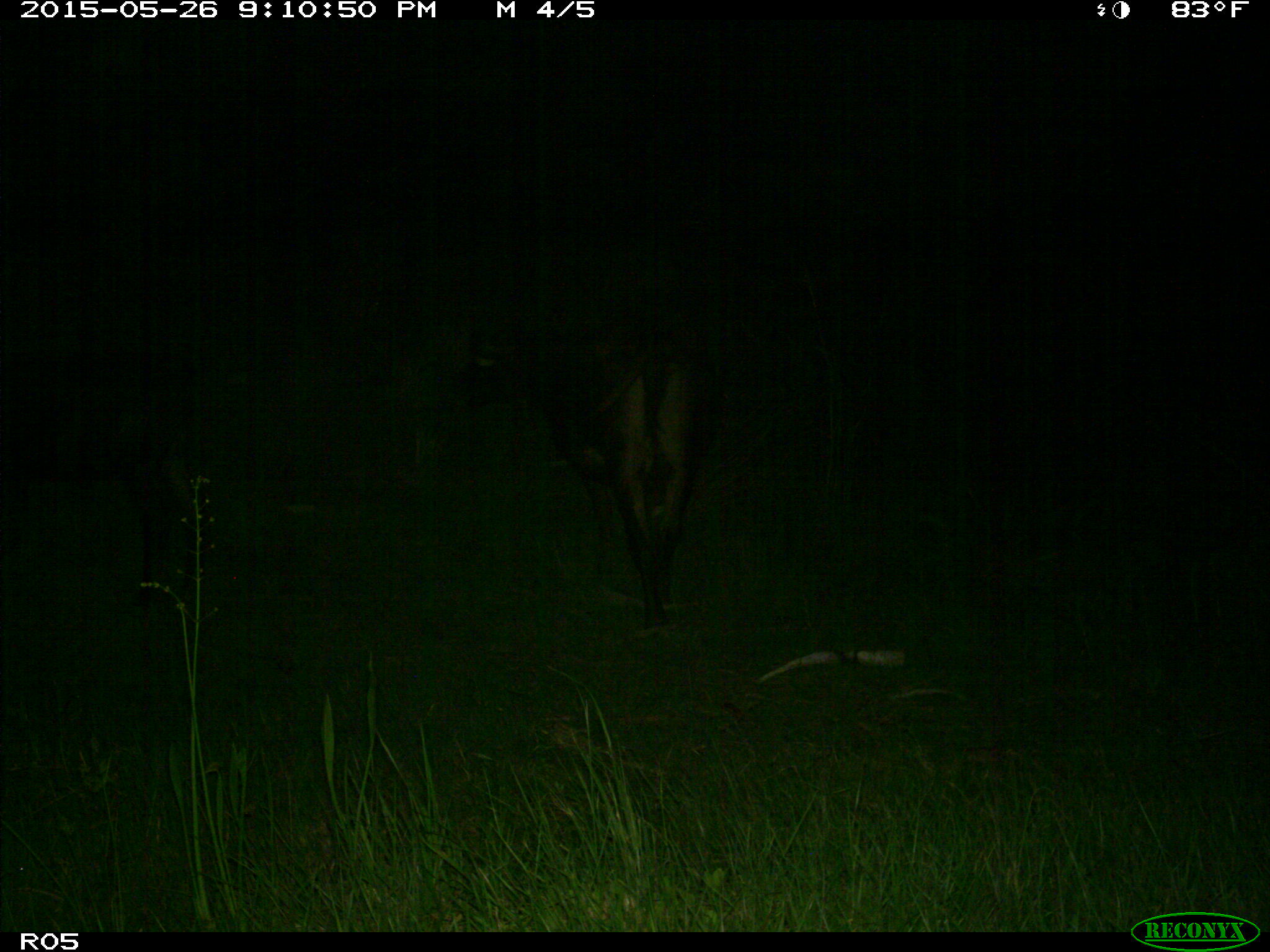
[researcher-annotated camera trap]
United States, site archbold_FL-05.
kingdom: Animalia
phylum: Chordata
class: Mammalia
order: Artiodactyla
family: Bovidae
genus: Bos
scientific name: Bos taurus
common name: domestic cow